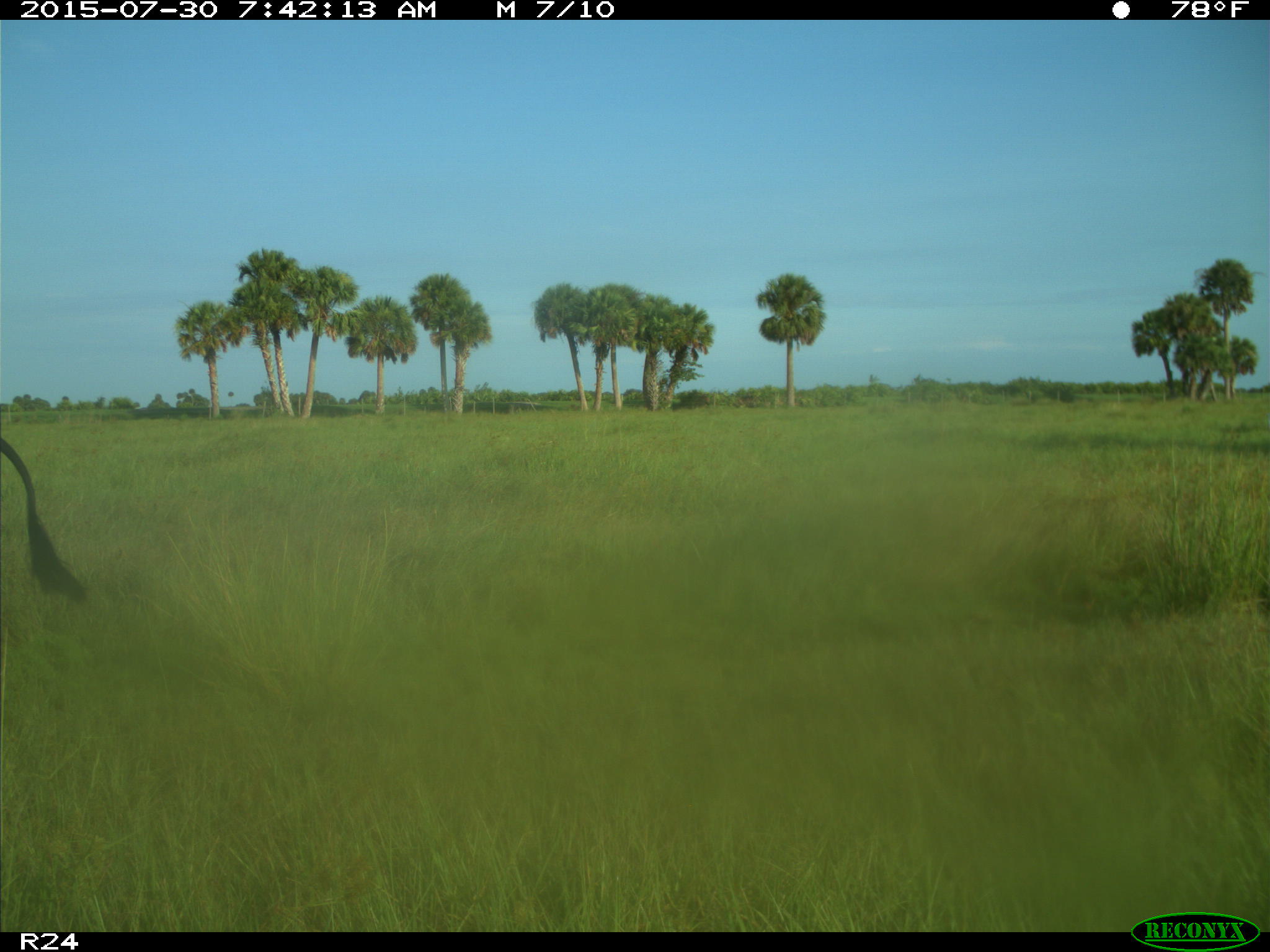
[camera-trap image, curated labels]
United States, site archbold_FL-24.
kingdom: Animalia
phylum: Chordata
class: Mammalia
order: Artiodactyla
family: Bovidae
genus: Bos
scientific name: Bos taurus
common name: domestic cow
Bos taurus (domestic cow).